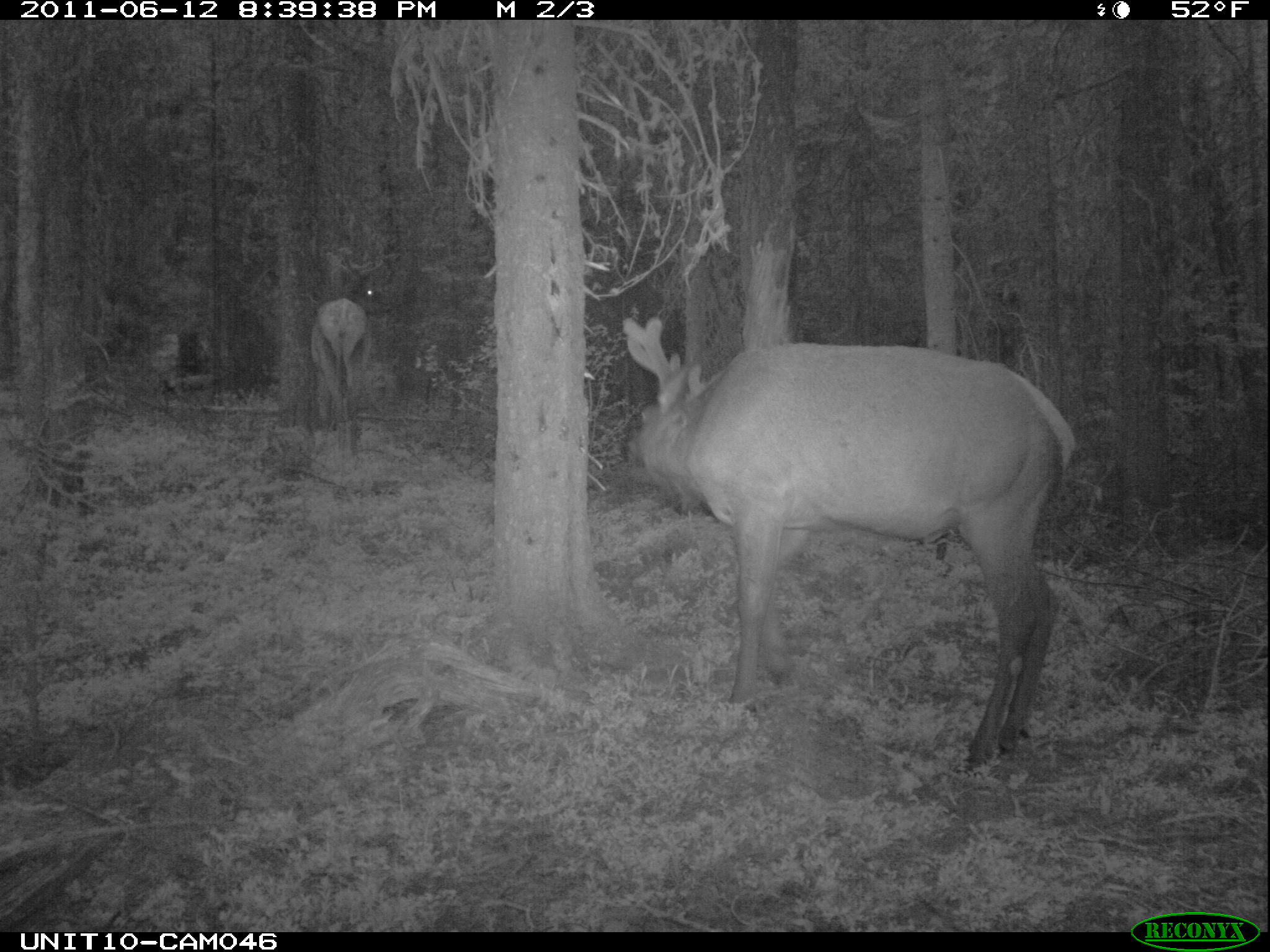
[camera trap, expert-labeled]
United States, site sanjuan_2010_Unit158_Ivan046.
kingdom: Animalia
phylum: Chordata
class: Mammalia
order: Artiodactyla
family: Cervidae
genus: Cervus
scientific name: Cervus elaphus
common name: red deer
Cervus elaphus (red deer).